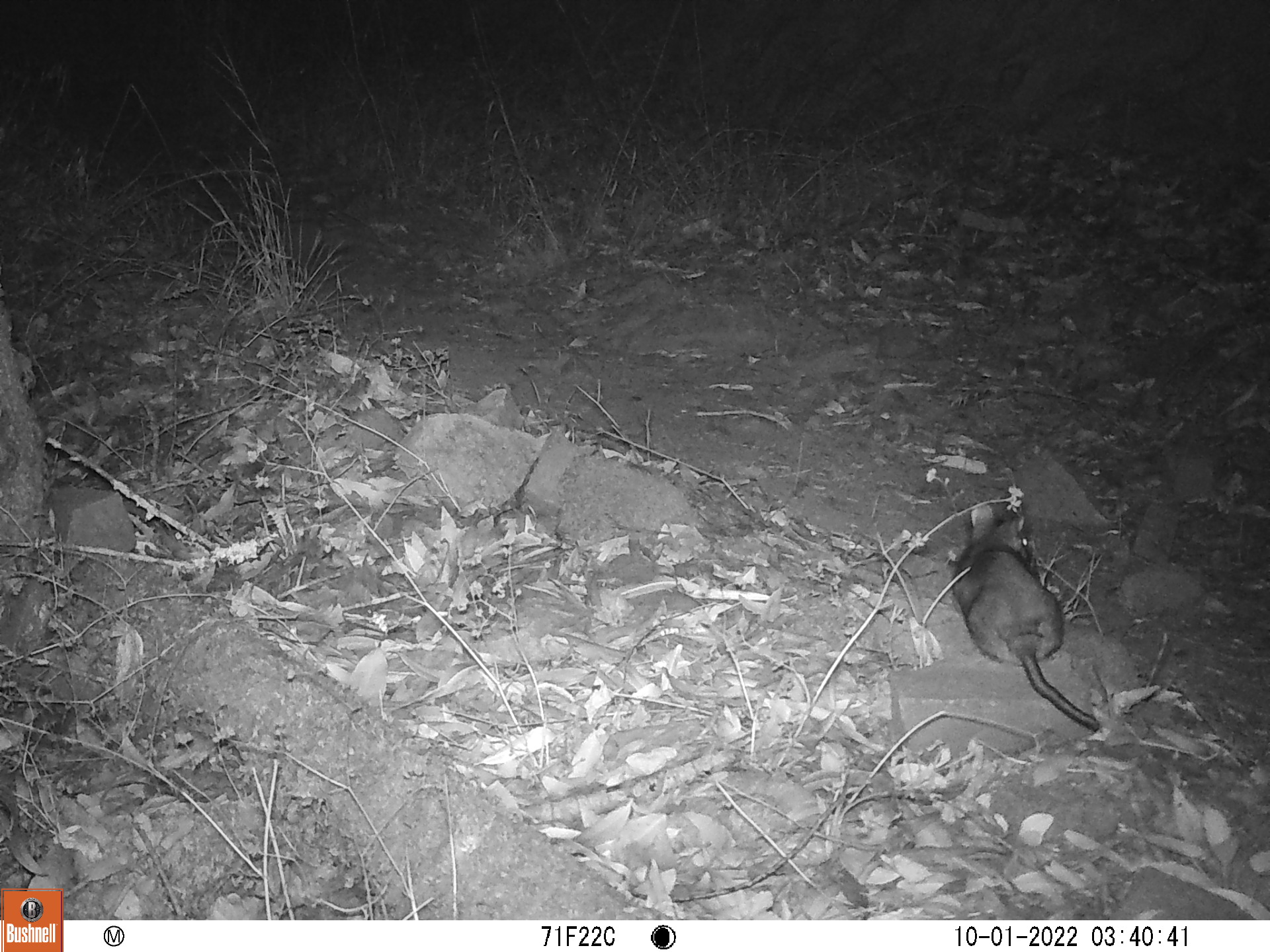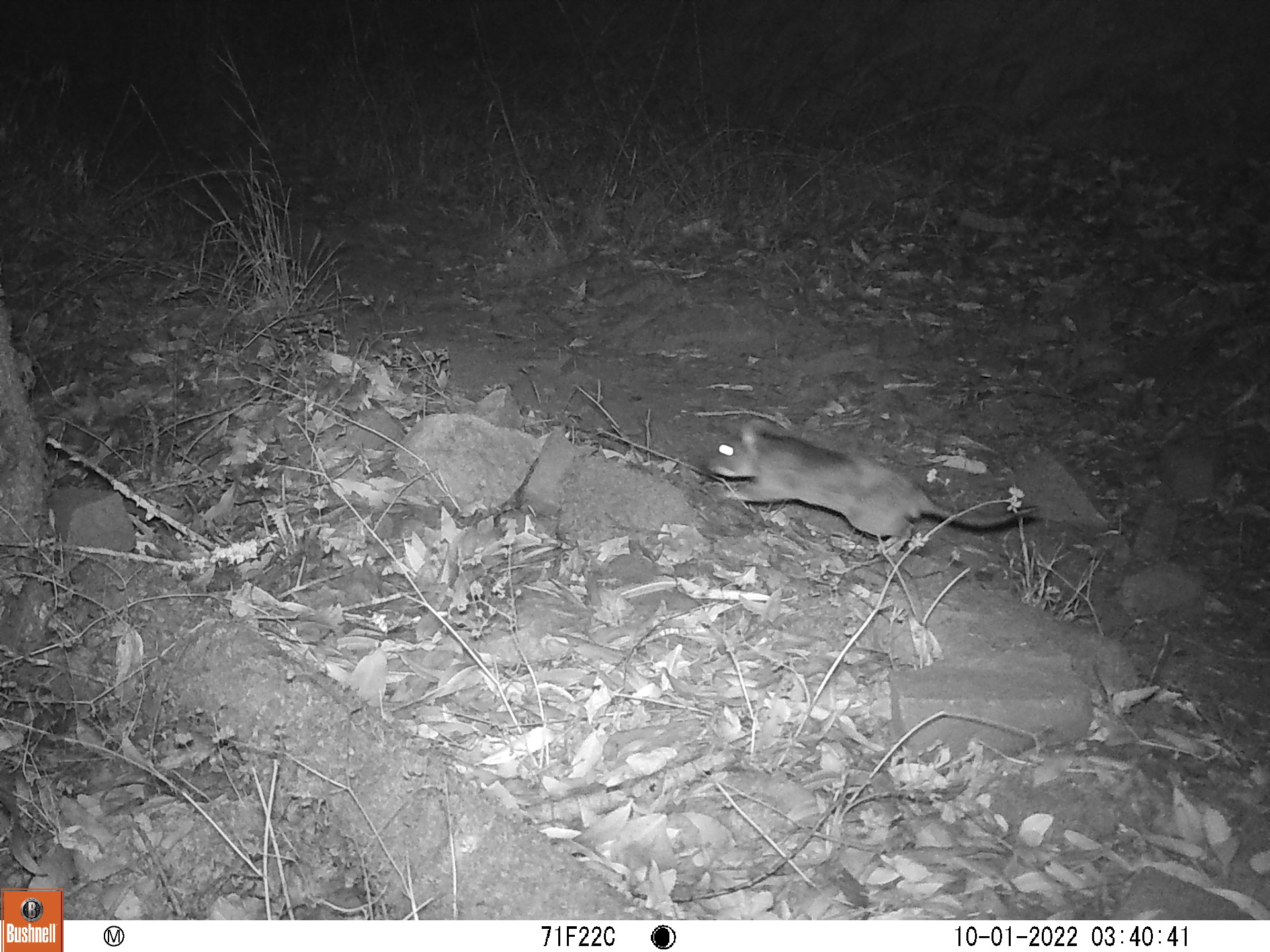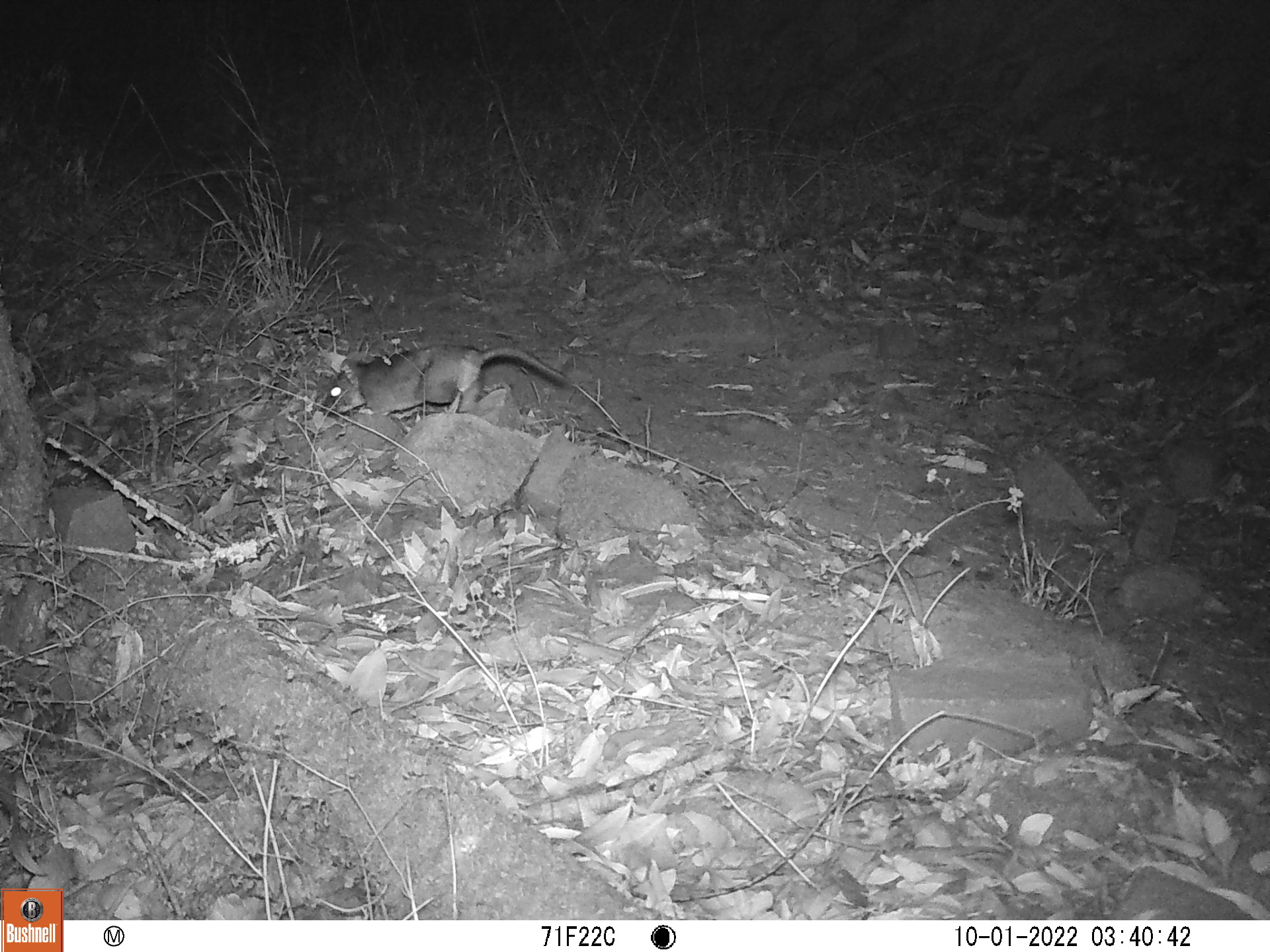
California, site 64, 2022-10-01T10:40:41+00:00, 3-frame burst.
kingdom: Animalia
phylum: Chordata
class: Mammalia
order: Rodentia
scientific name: Rodentia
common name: mouse or rat